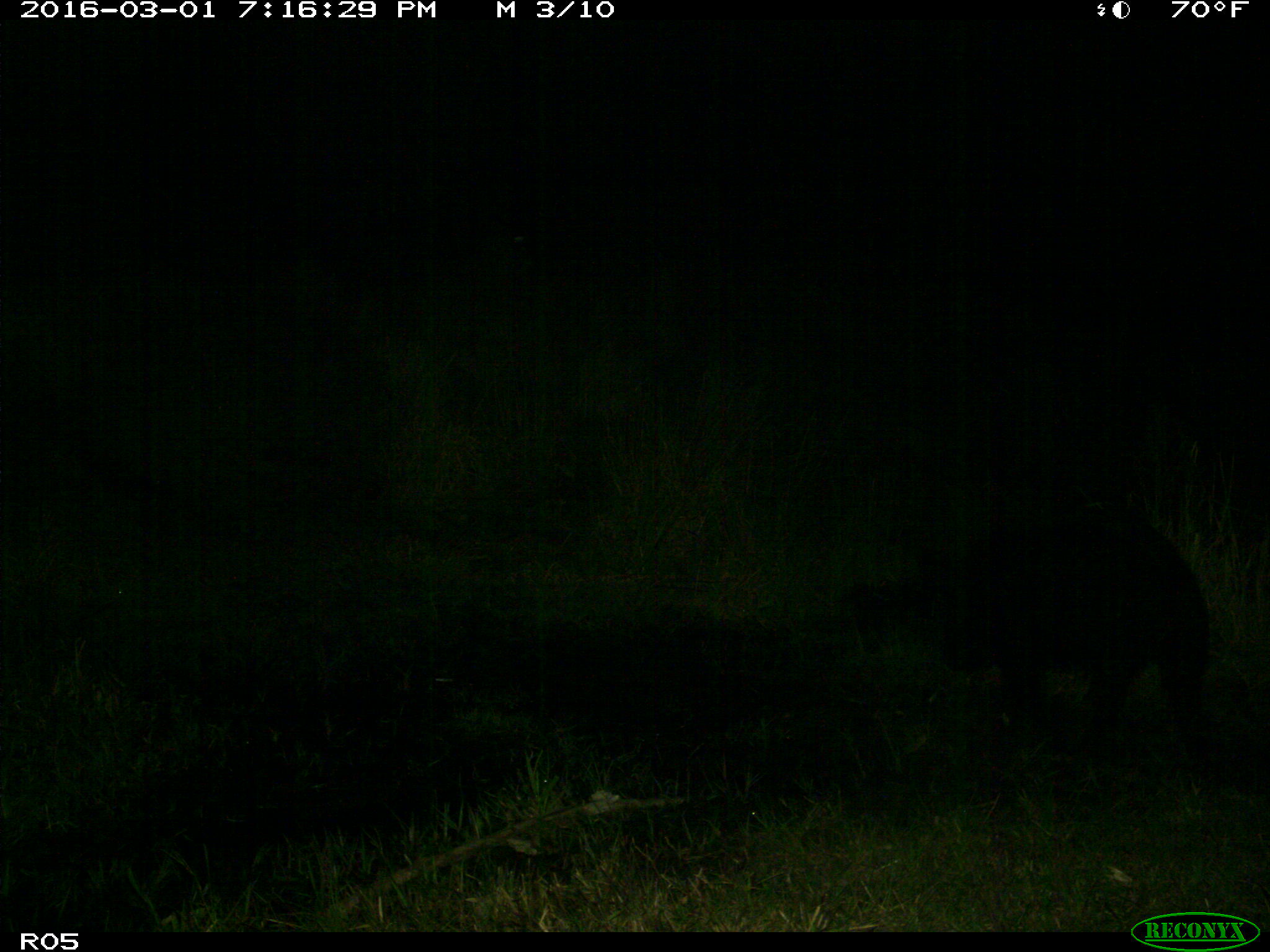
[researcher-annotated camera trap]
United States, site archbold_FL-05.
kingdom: Animalia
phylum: Chordata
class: Mammalia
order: Artiodactyla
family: Suidae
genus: Sus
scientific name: Sus scrofa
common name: wild boar